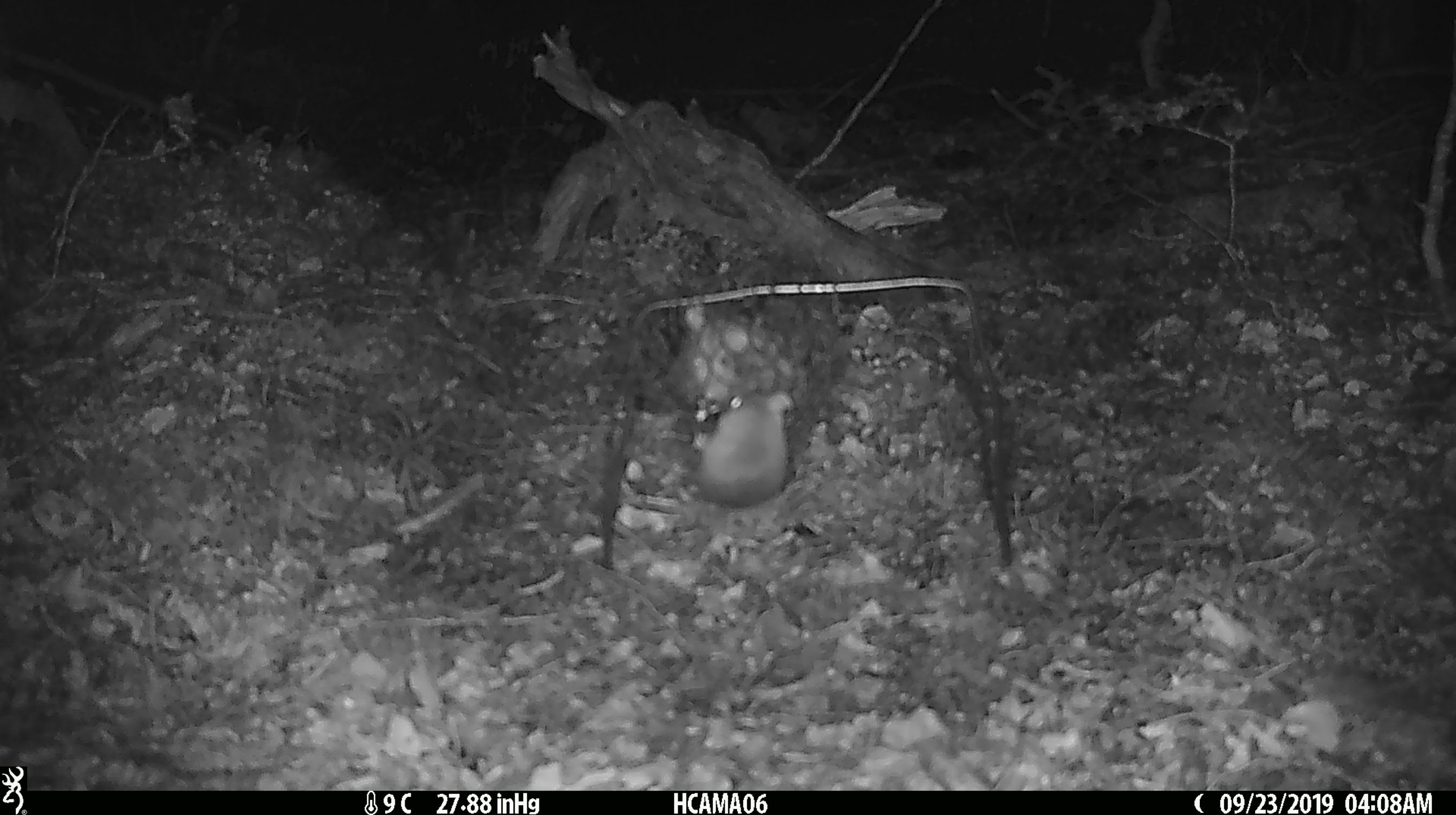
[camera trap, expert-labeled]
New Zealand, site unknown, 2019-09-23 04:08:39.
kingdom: Animalia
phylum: Chordata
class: Mammalia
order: Rodentia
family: Muridae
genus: Mus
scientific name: Mus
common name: mouse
Mouse (Mus).